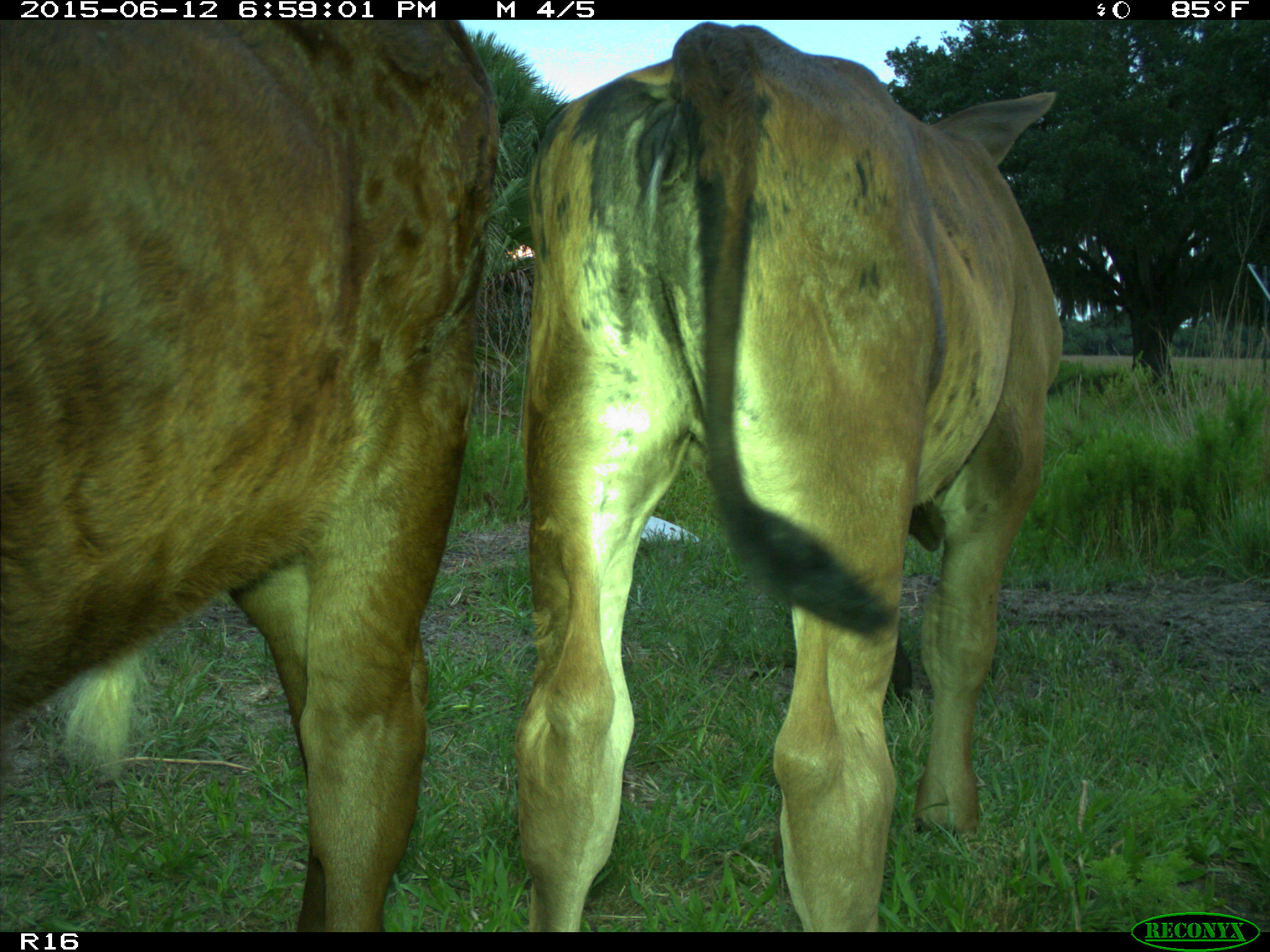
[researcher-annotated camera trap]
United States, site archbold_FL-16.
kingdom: Animalia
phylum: Chordata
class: Mammalia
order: Artiodactyla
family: Bovidae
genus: Bos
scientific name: Bos taurus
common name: domestic cow